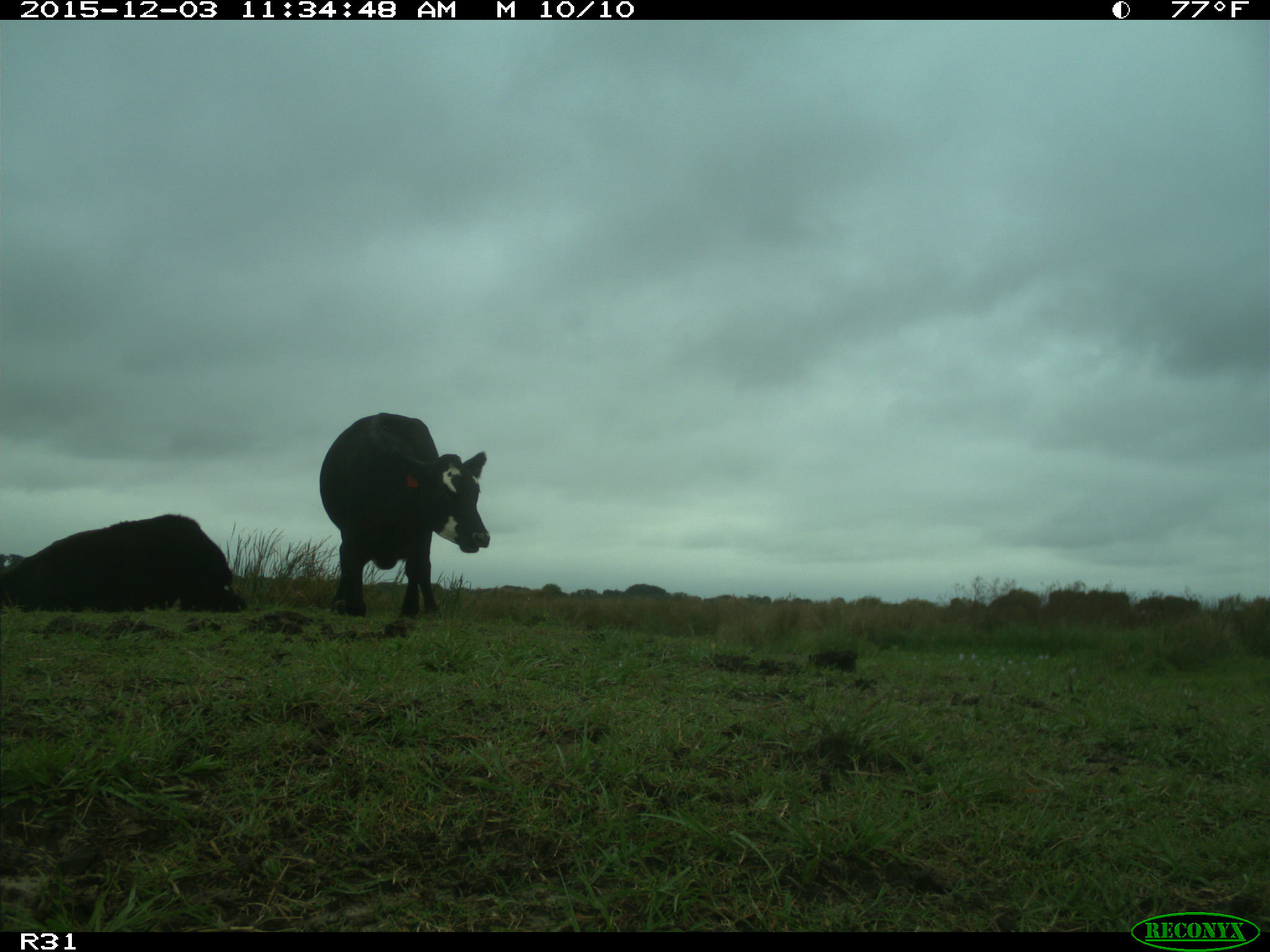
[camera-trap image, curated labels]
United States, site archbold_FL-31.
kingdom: Animalia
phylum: Chordata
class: Mammalia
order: Artiodactyla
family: Bovidae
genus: Bos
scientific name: Bos taurus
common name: domestic cow